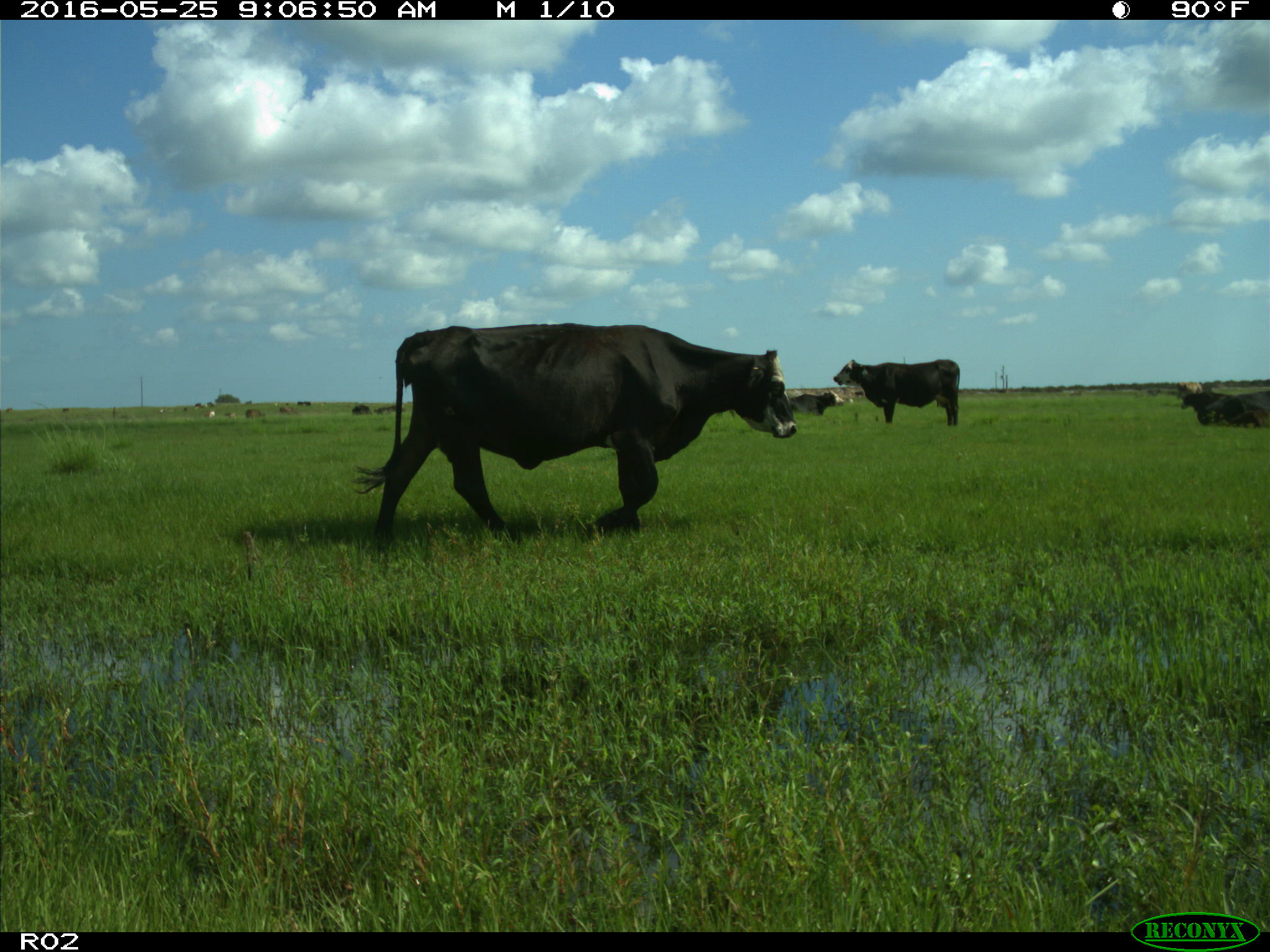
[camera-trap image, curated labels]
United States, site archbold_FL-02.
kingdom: Animalia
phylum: Chordata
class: Mammalia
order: Artiodactyla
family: Bovidae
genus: Bos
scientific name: Bos taurus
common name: domestic cow